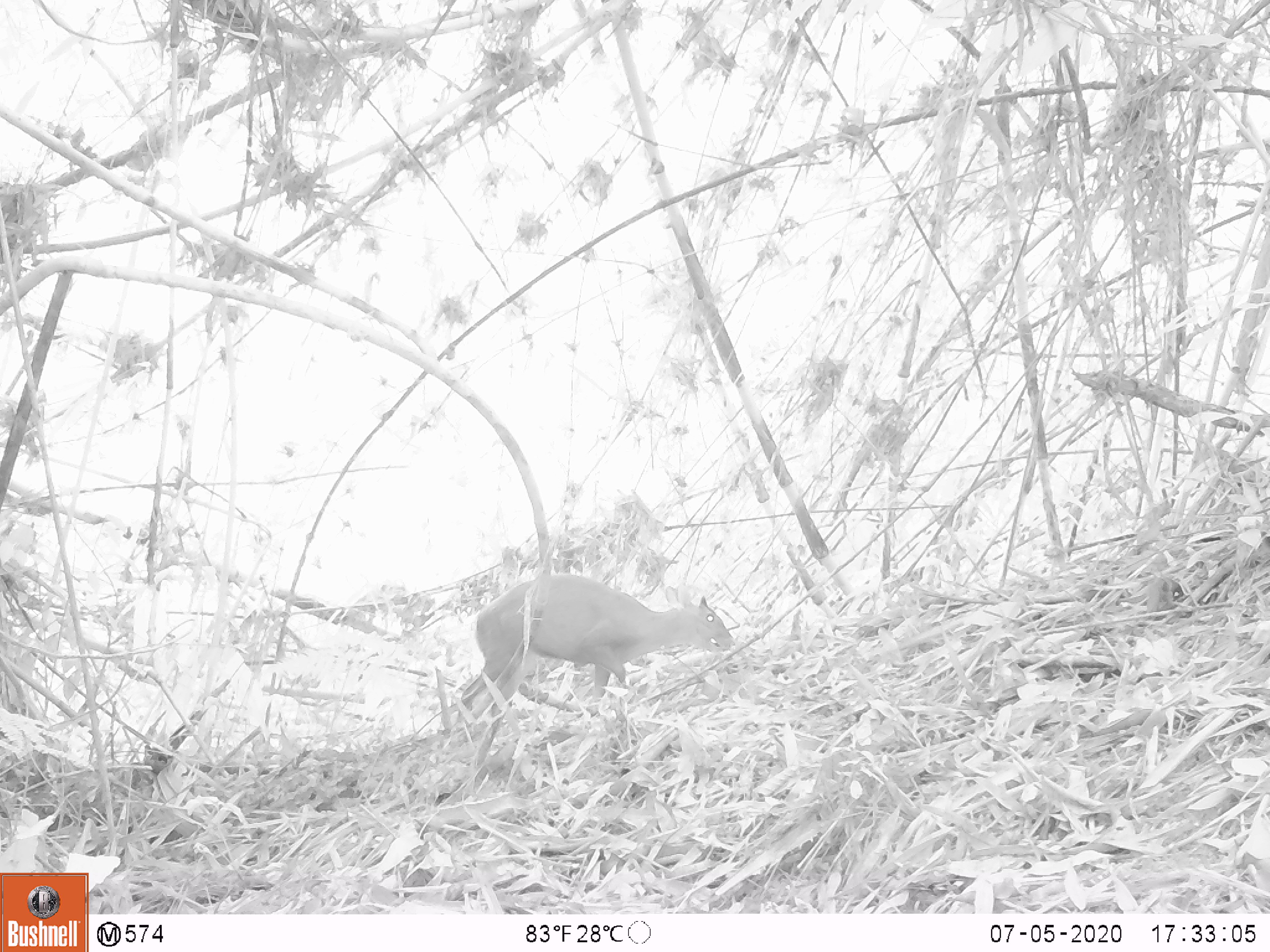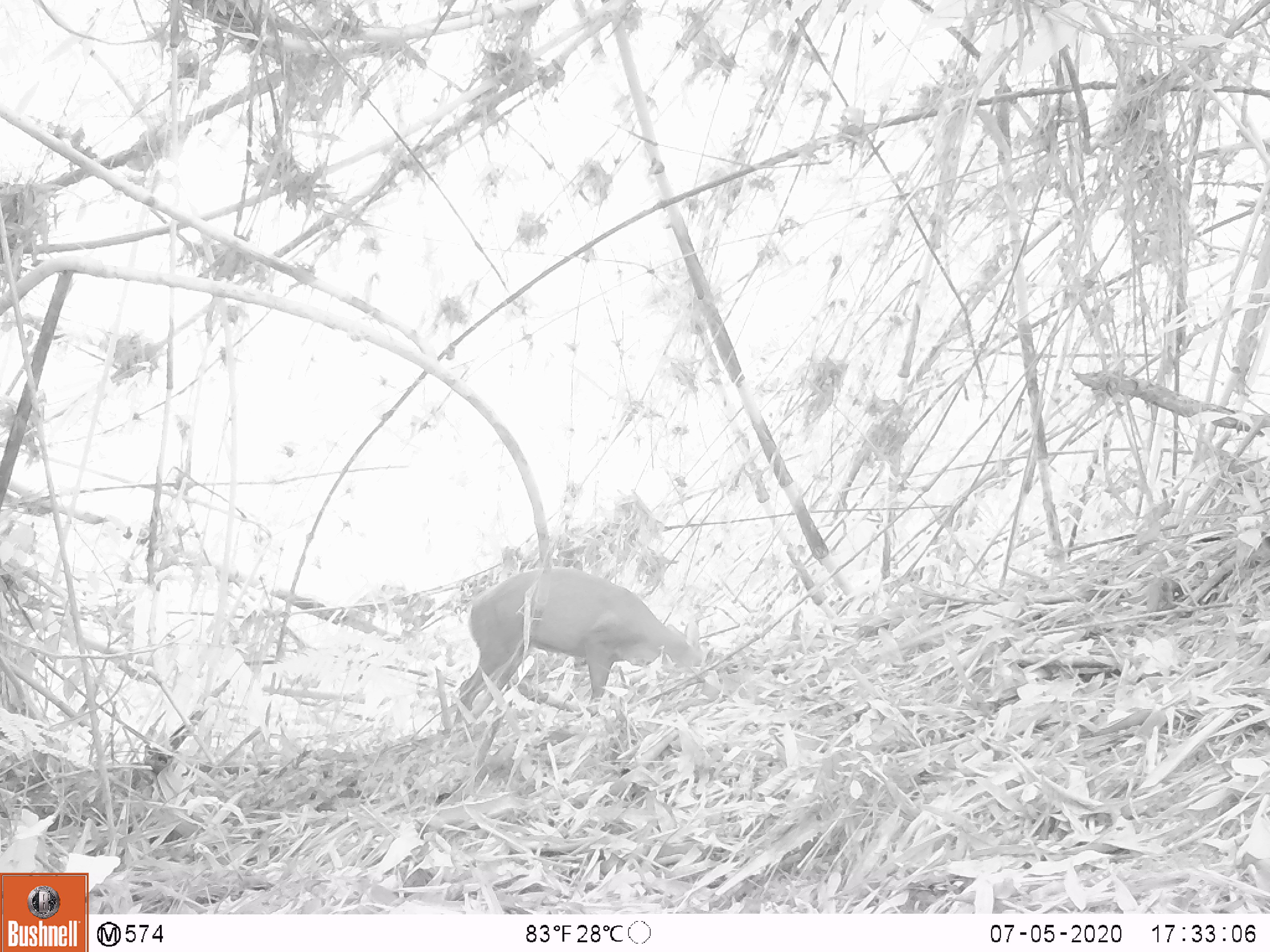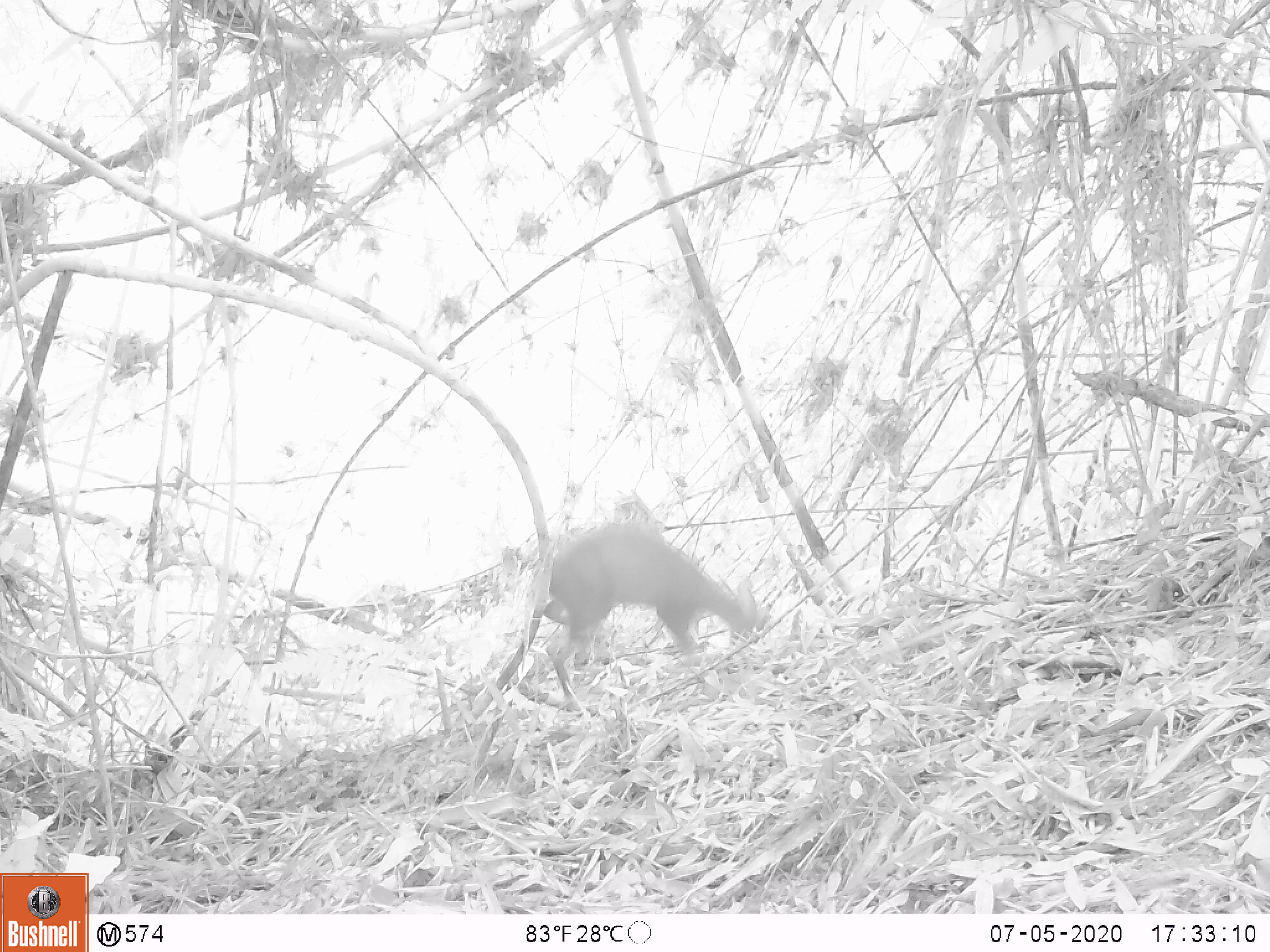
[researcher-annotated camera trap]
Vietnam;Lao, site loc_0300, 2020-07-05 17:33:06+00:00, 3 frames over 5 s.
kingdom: Animalia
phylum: Chordata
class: Mammalia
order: Artiodactyla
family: Cervidae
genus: Muntiacus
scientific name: Muntiacus rooseveltorum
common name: roosevelt's muntjac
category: roosevelts muntjac group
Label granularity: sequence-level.